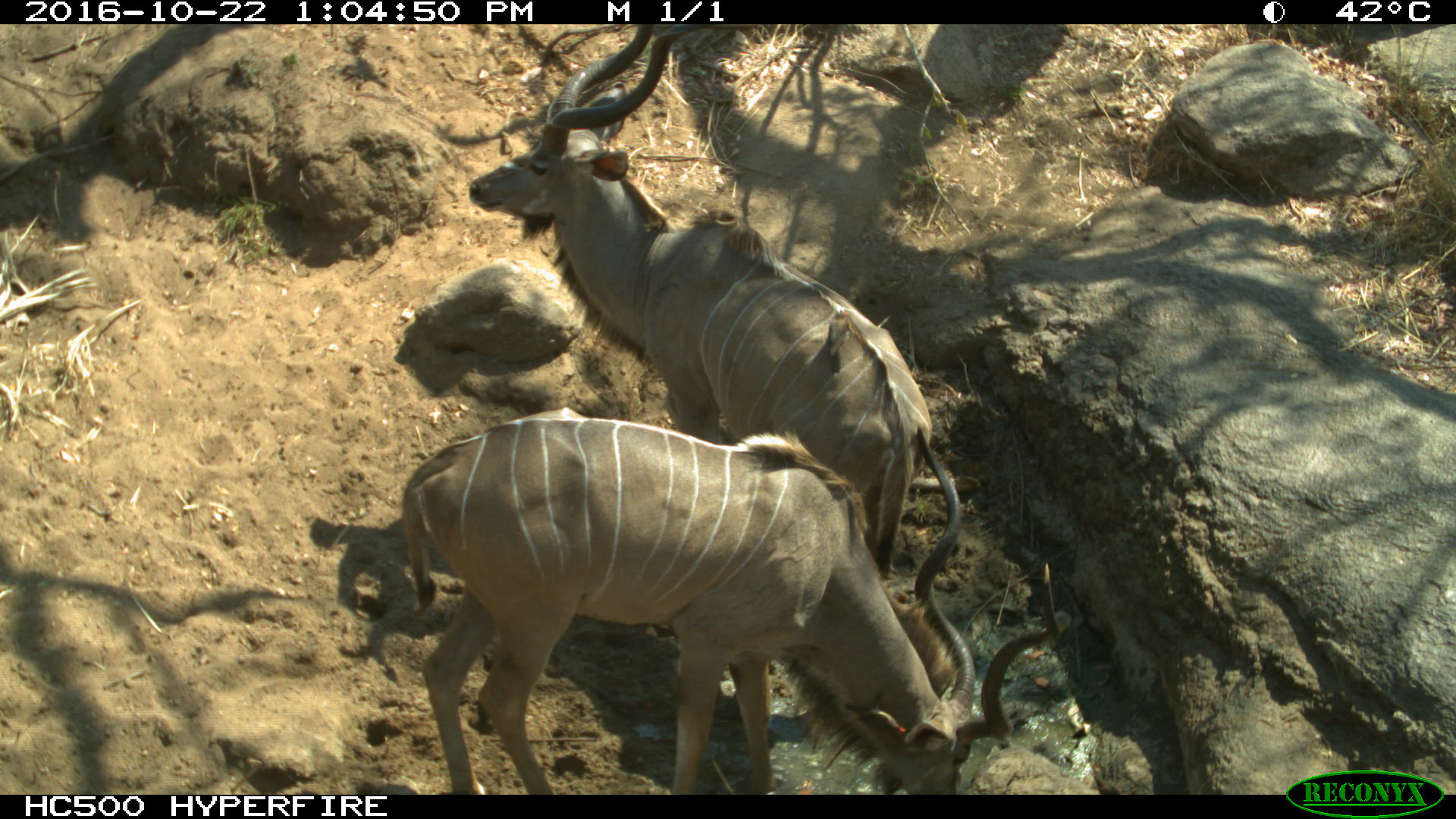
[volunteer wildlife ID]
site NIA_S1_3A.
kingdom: Animalia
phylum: Chordata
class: Mammalia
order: Artiodactyla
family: Bovidae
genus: Tragelaphus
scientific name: Tragelaphus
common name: kudu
Kudu (Tragelaphus), count 2. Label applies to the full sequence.